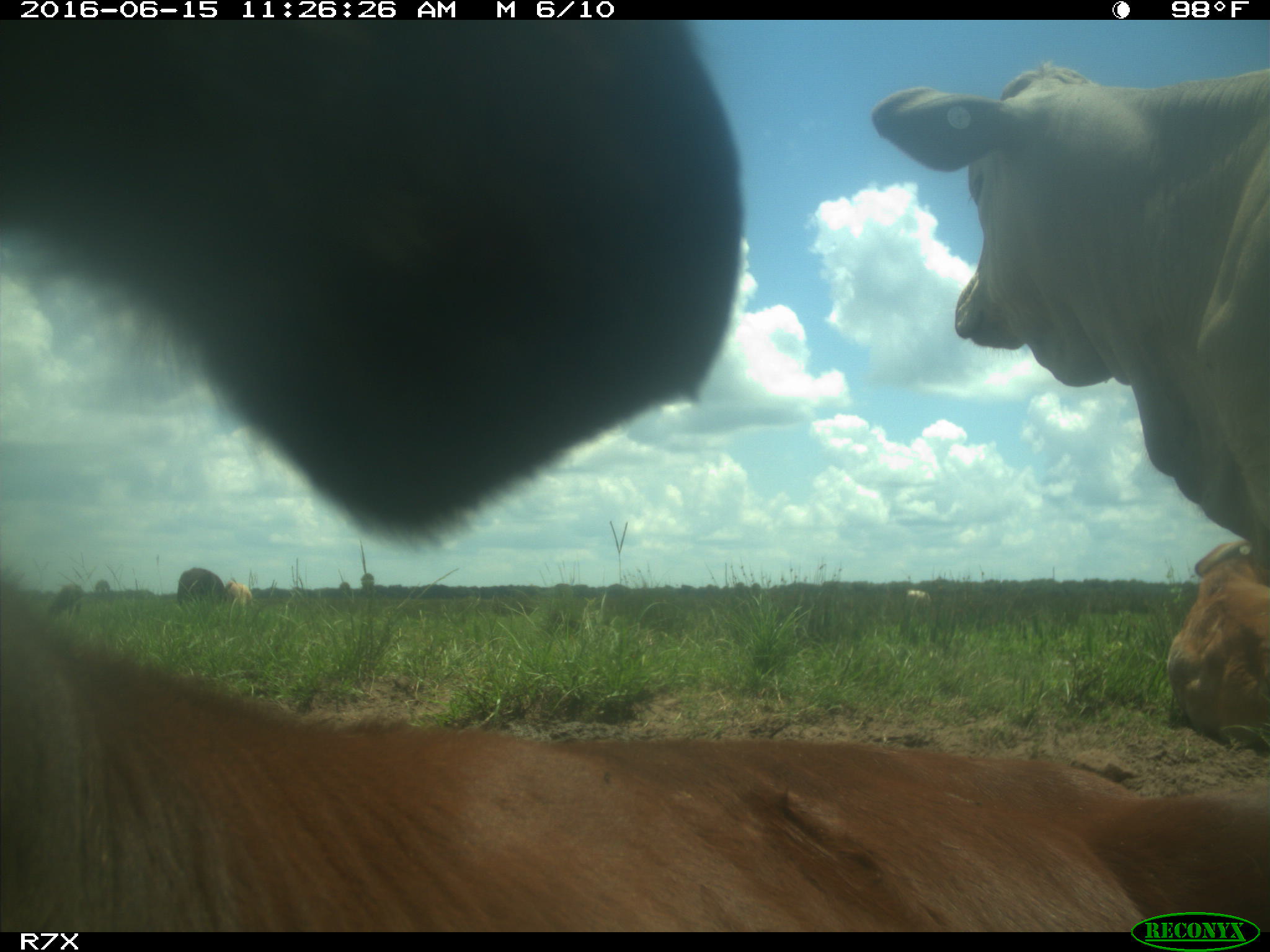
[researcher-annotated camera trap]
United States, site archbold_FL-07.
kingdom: Animalia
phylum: Chordata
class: Mammalia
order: Artiodactyla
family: Bovidae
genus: Bos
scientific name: Bos taurus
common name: domestic cow